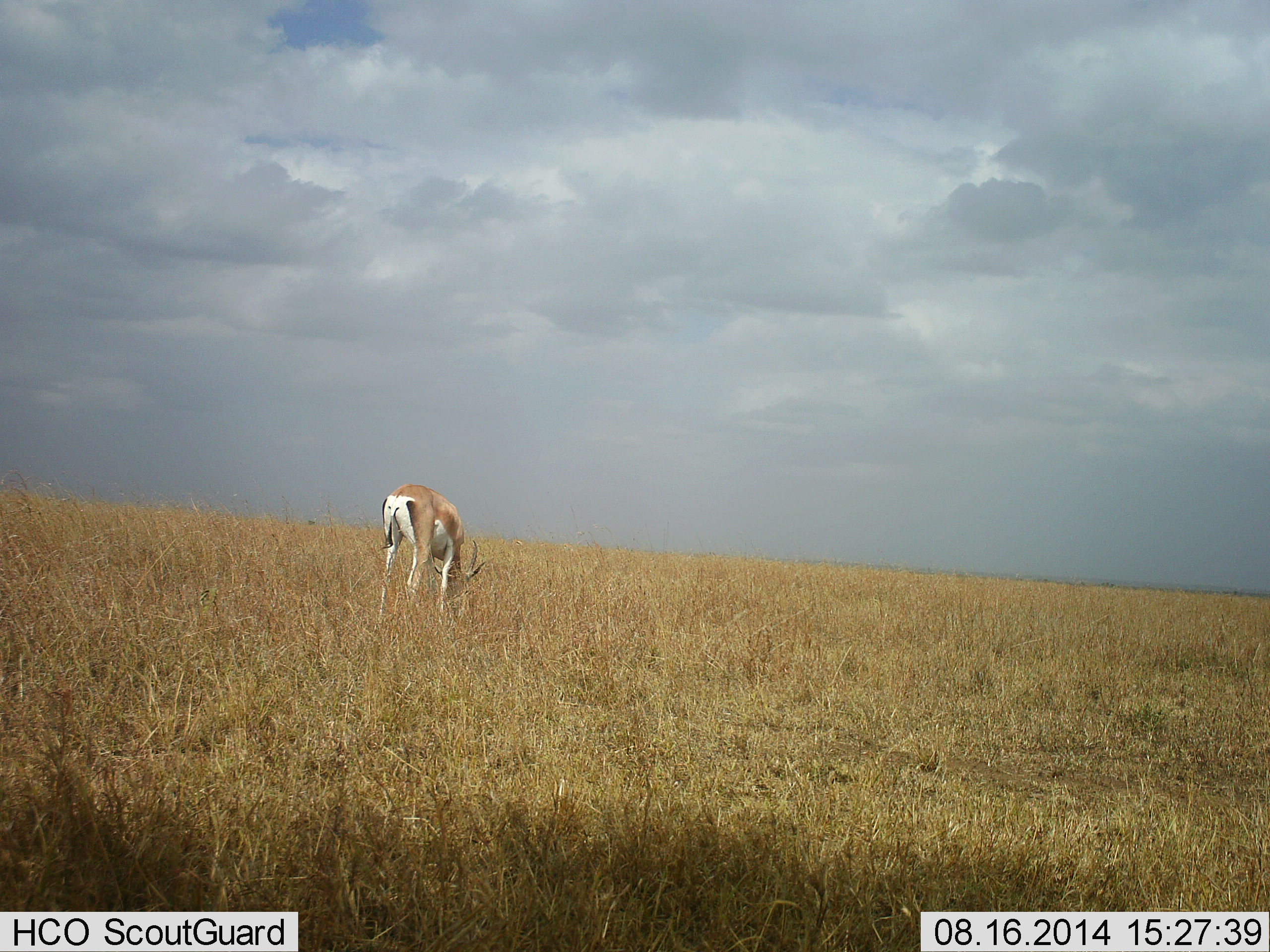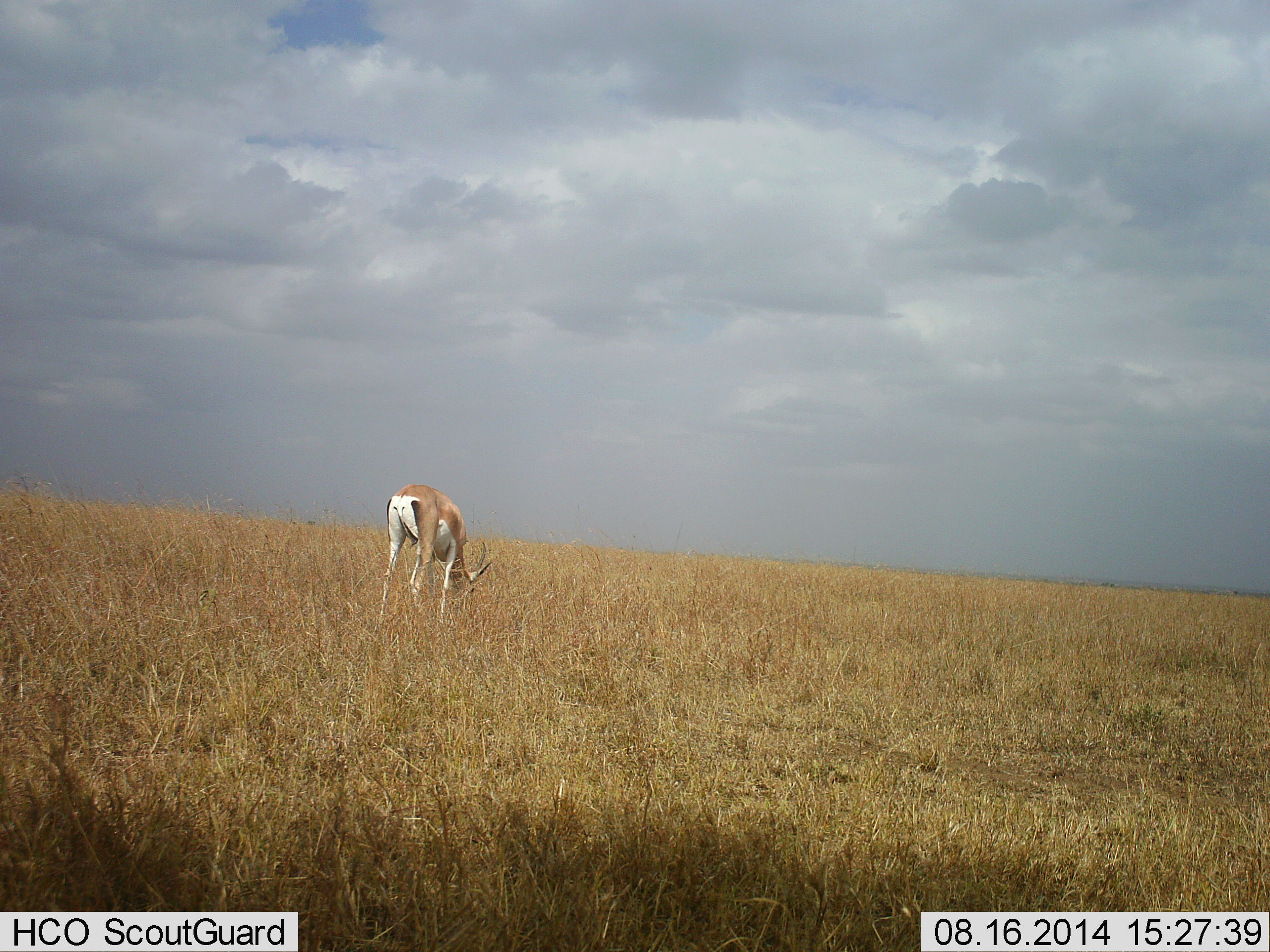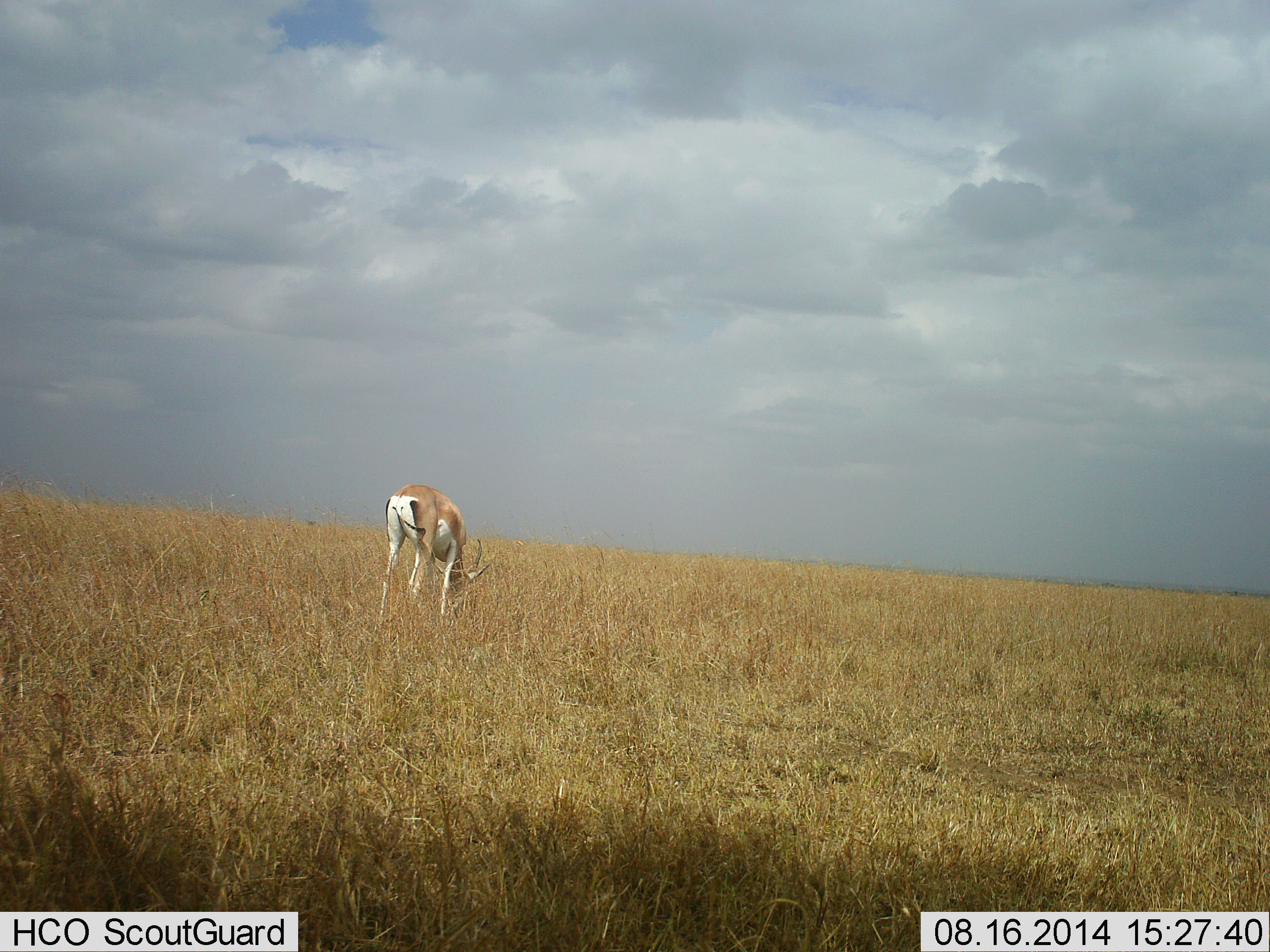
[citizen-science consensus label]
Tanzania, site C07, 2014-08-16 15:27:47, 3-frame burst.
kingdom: Animalia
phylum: Chordata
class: Mammalia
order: Artiodactyla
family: Bovidae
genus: Nanger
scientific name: Nanger granti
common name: grant's gazelle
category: gazellegrants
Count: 1.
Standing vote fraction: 20%.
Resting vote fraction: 0%.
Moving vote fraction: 0%.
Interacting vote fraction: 0%.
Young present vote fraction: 0%.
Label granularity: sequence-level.